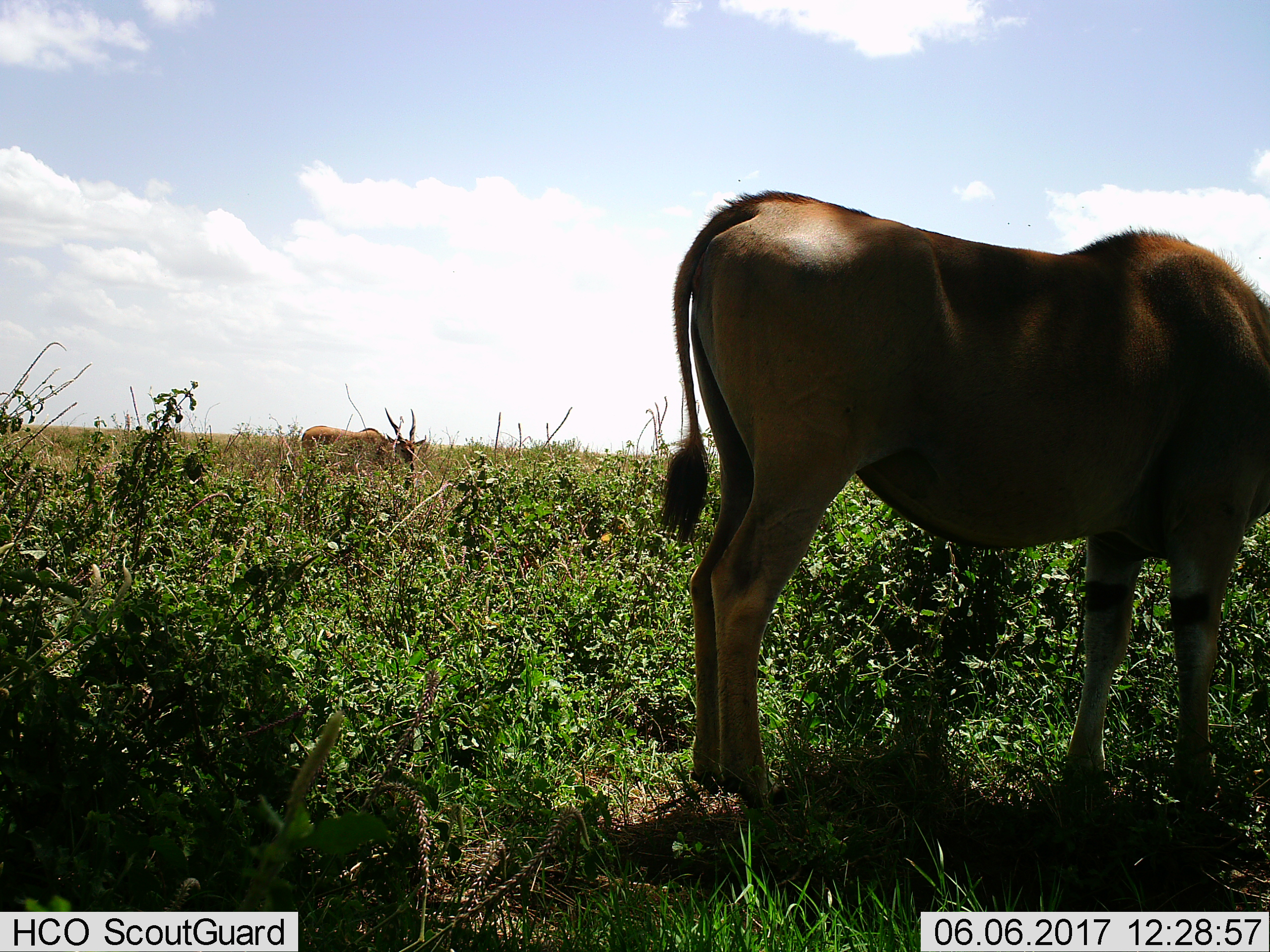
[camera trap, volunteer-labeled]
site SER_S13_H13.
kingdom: Animalia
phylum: Chordata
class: Mammalia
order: Artiodactyla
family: Bovidae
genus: Tragelaphus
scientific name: Tragelaphus oryx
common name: eland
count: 2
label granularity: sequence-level